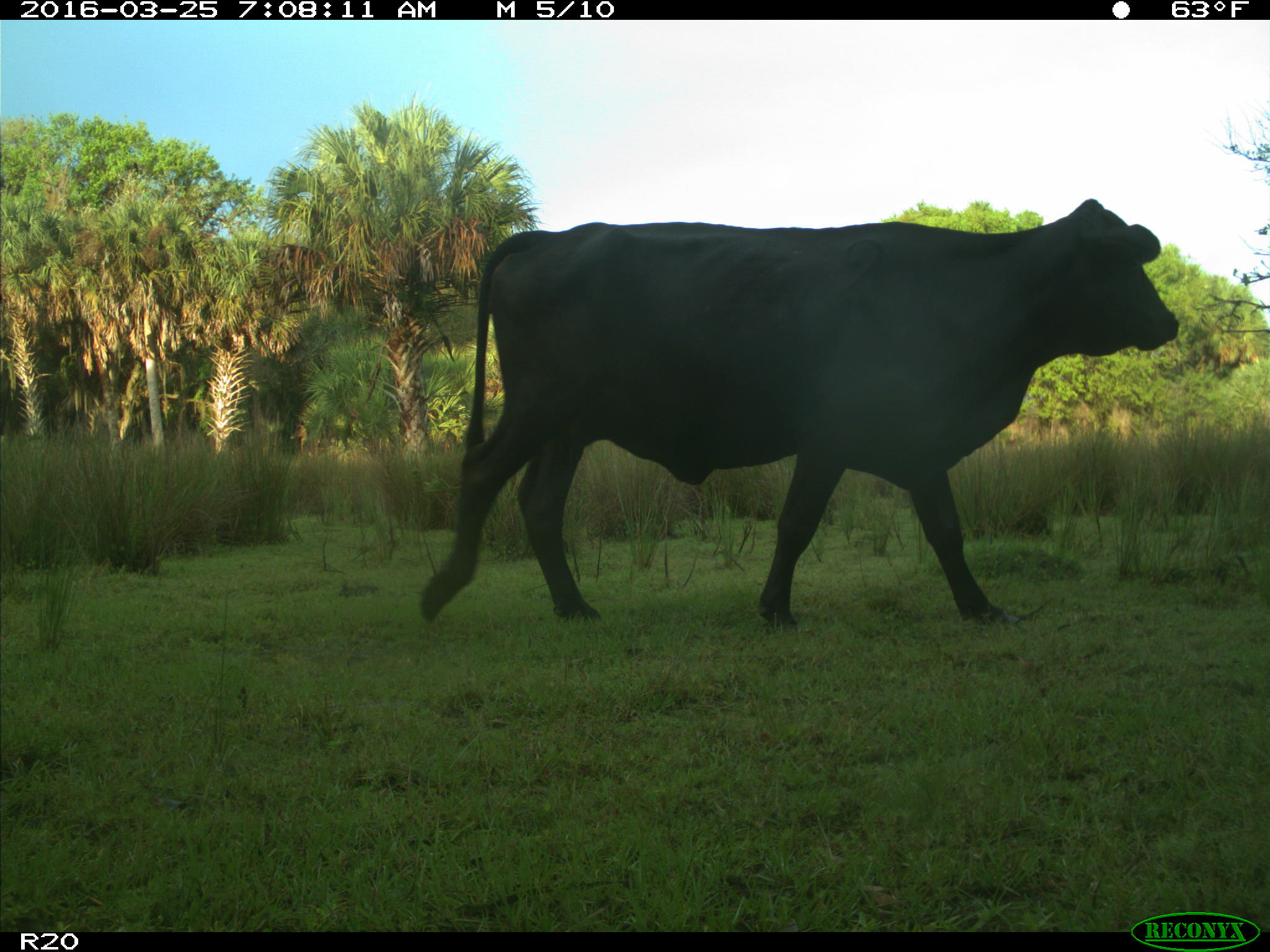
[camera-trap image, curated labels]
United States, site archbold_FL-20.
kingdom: Animalia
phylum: Chordata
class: Mammalia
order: Artiodactyla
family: Bovidae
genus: Bos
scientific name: Bos taurus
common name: domestic cow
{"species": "Bos taurus (domestic cow)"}